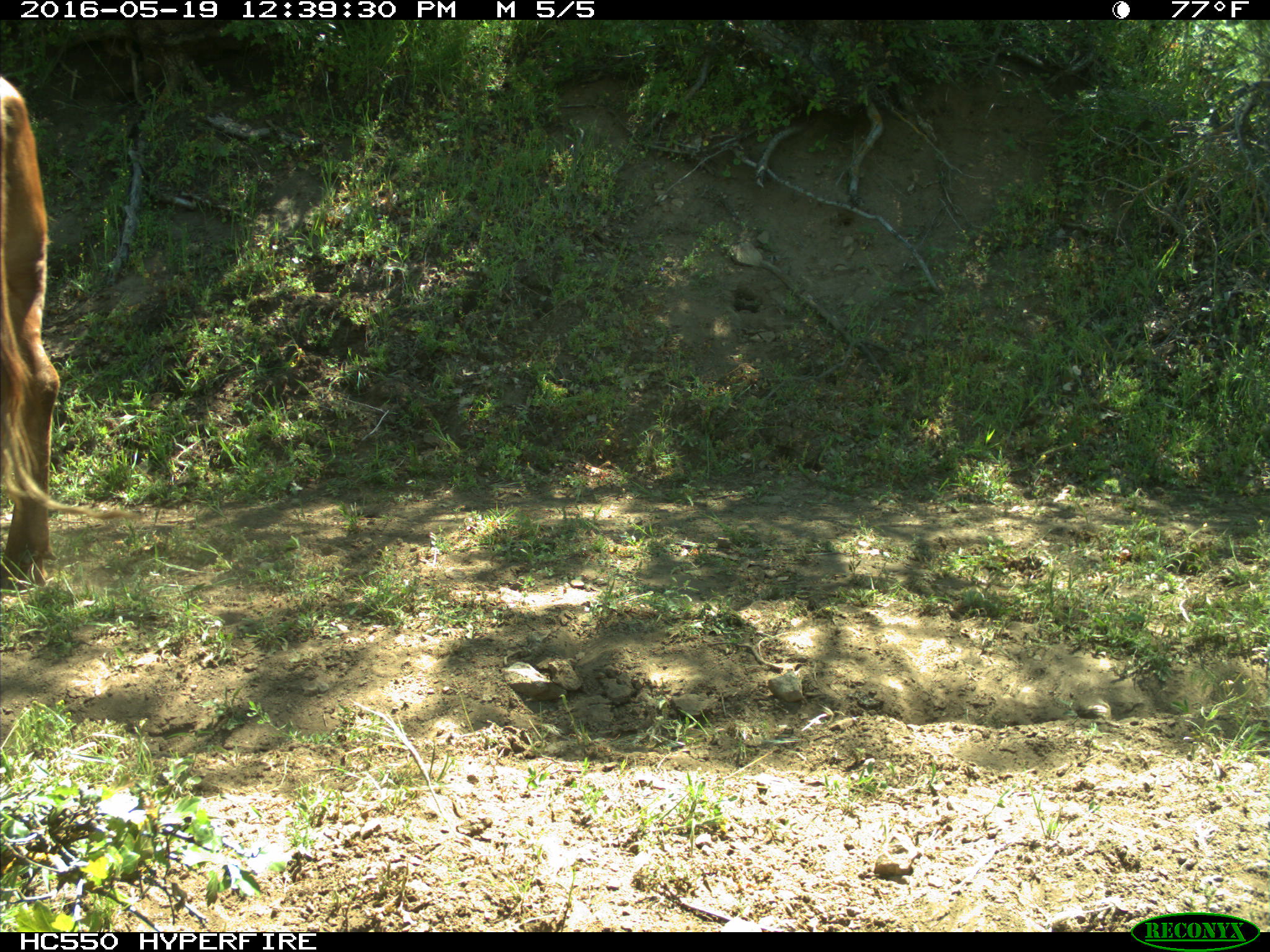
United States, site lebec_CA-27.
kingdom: Animalia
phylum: Chordata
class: Mammalia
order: Artiodactyla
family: Bovidae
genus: Bos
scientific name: Bos taurus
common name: domestic cow